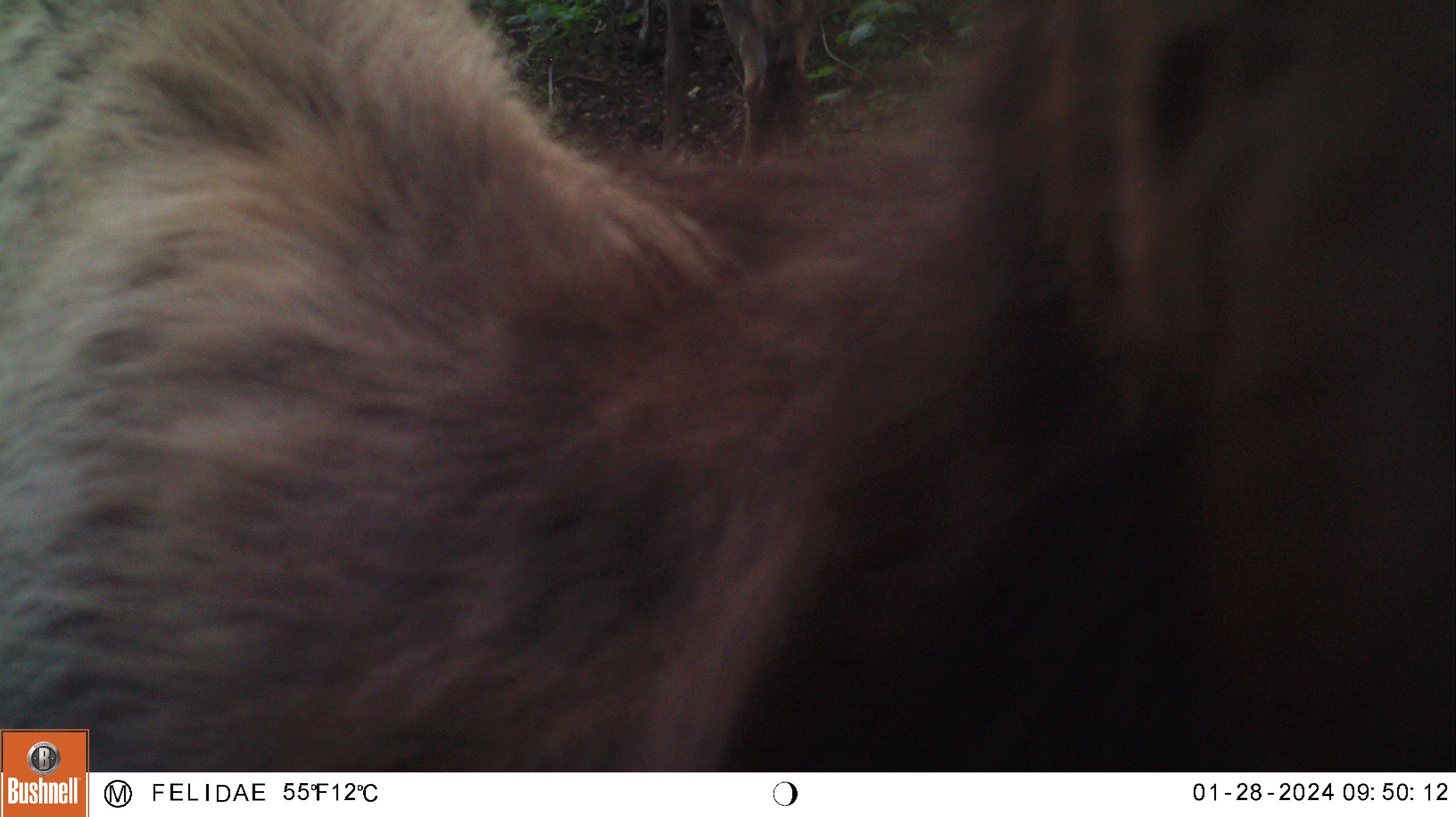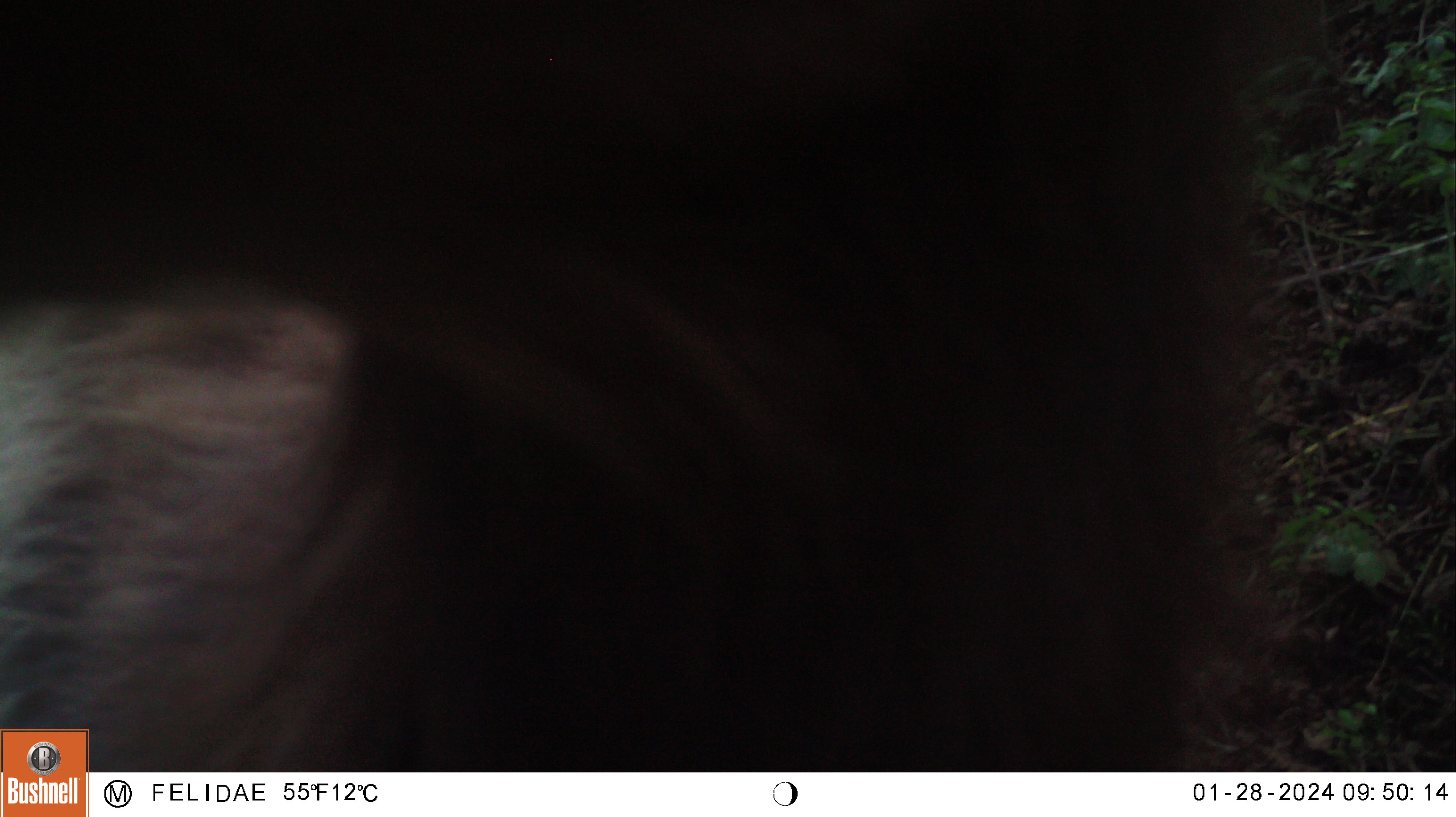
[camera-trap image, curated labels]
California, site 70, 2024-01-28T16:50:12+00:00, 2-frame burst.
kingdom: Animalia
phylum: Chordata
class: Mammalia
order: Artiodactyla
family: Cervidae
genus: Odocoileus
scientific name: Odocoileus hemionus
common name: mule deer